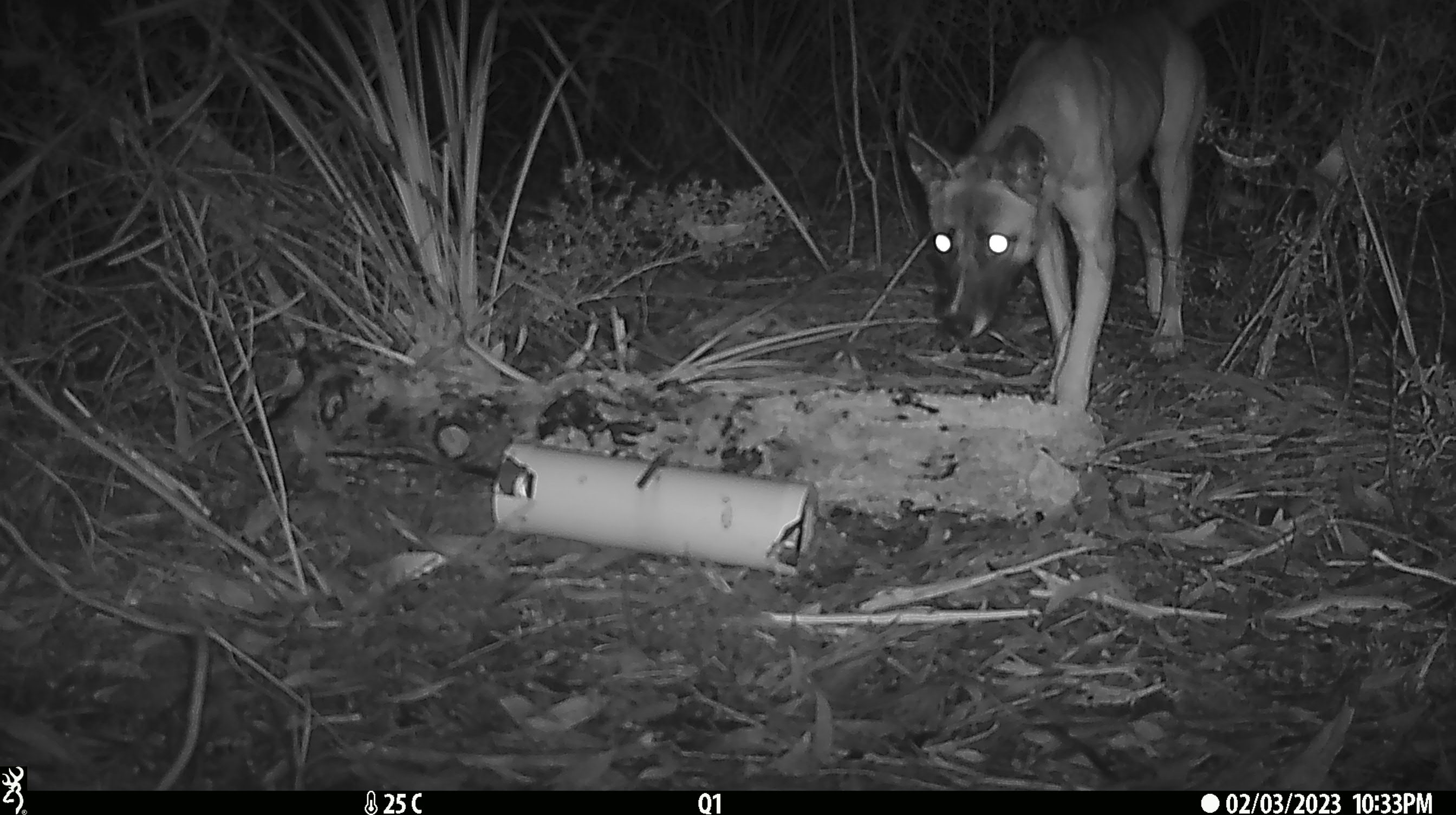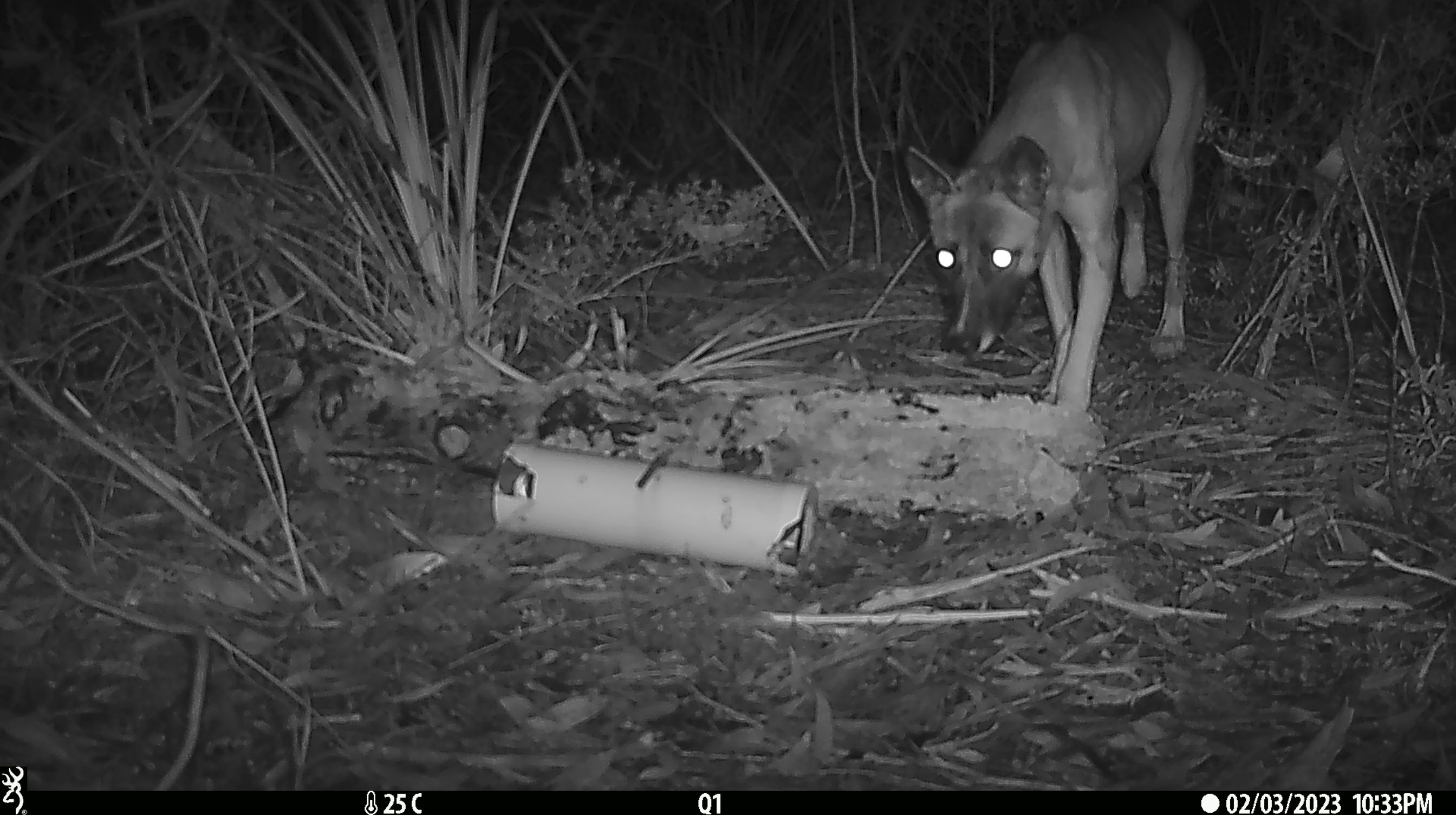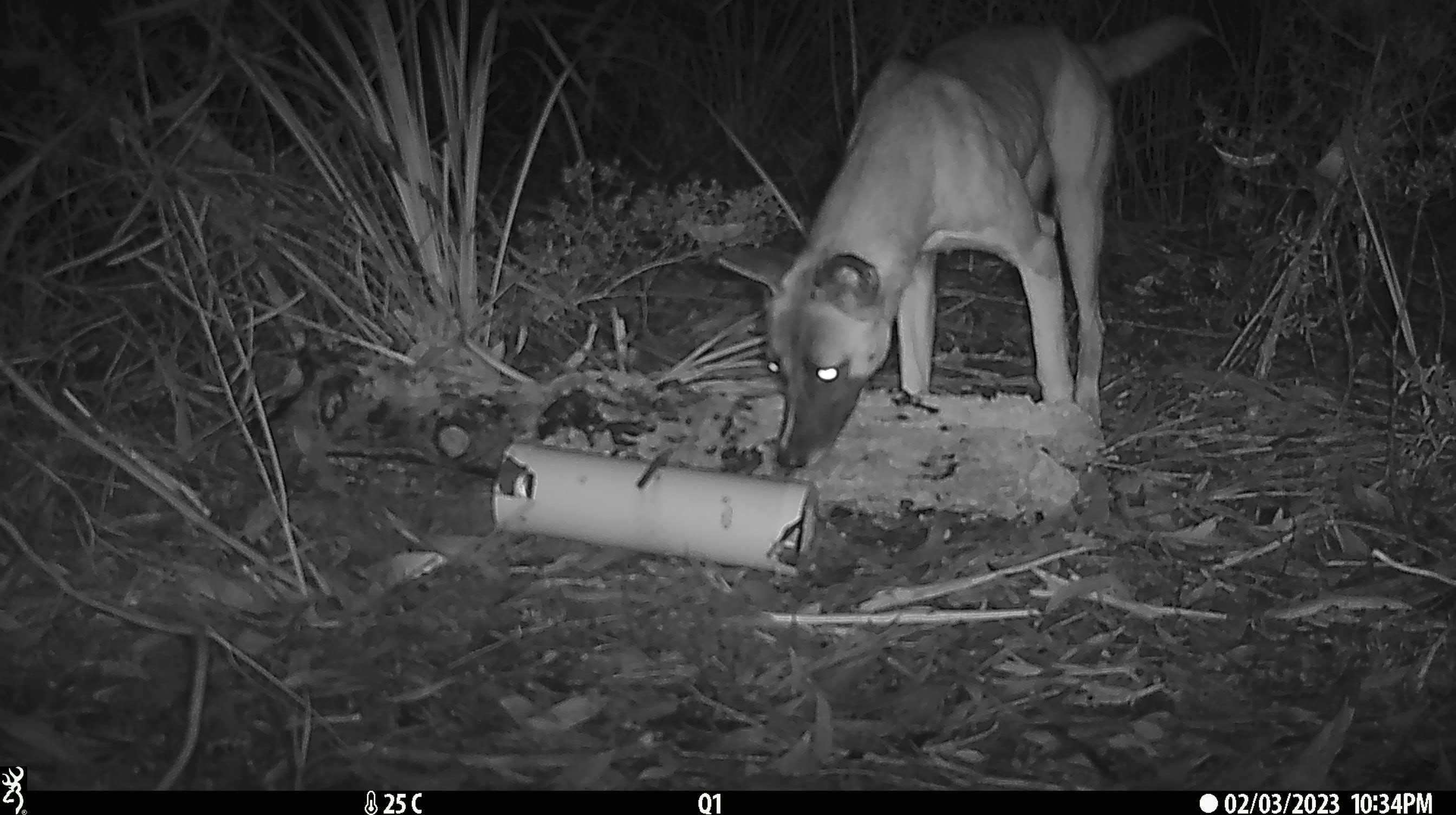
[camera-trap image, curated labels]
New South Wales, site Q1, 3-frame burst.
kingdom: Animalia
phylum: Chordata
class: Mammalia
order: Carnivora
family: Canidae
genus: Canis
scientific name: Canis familiaris dingo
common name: dingo